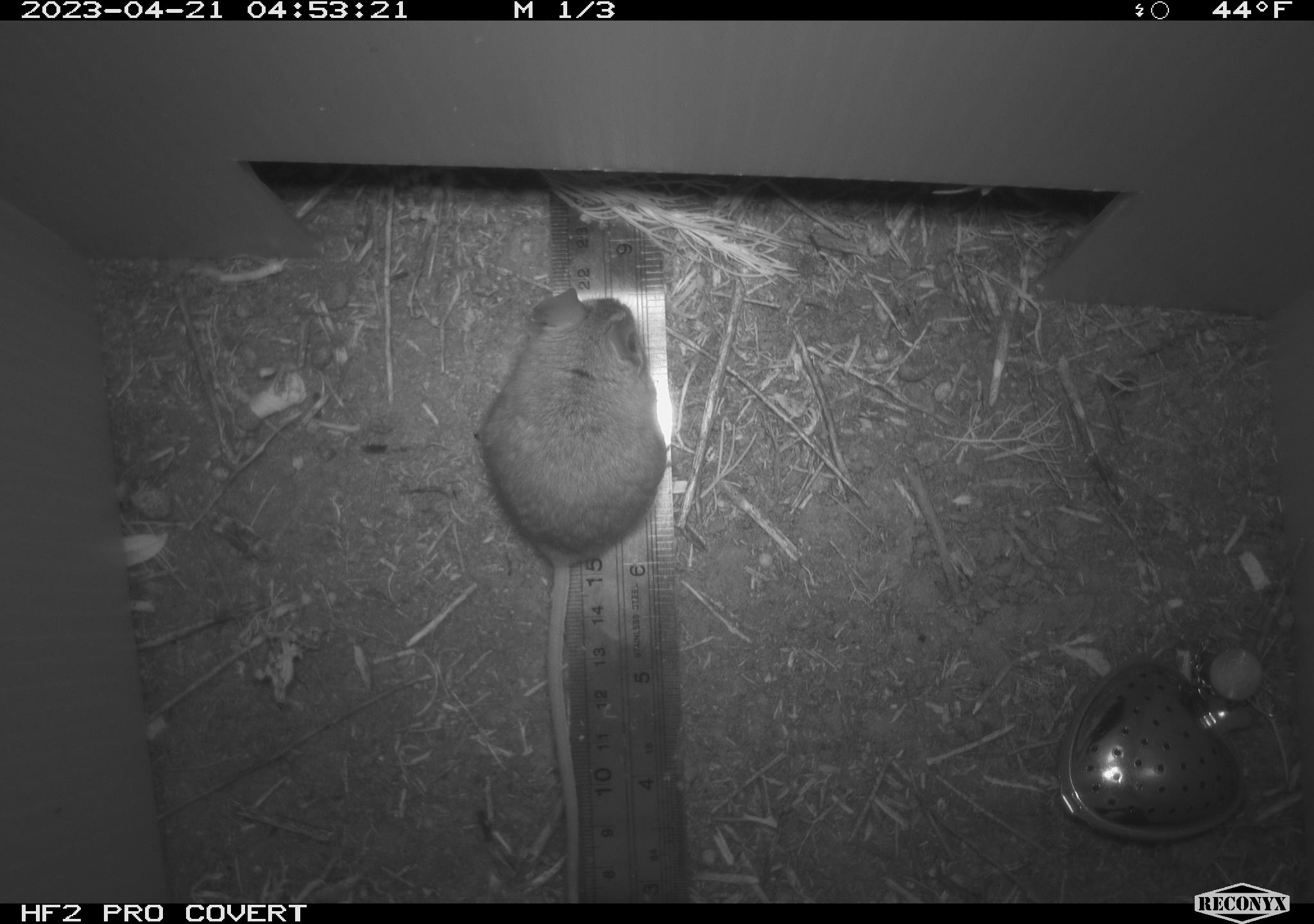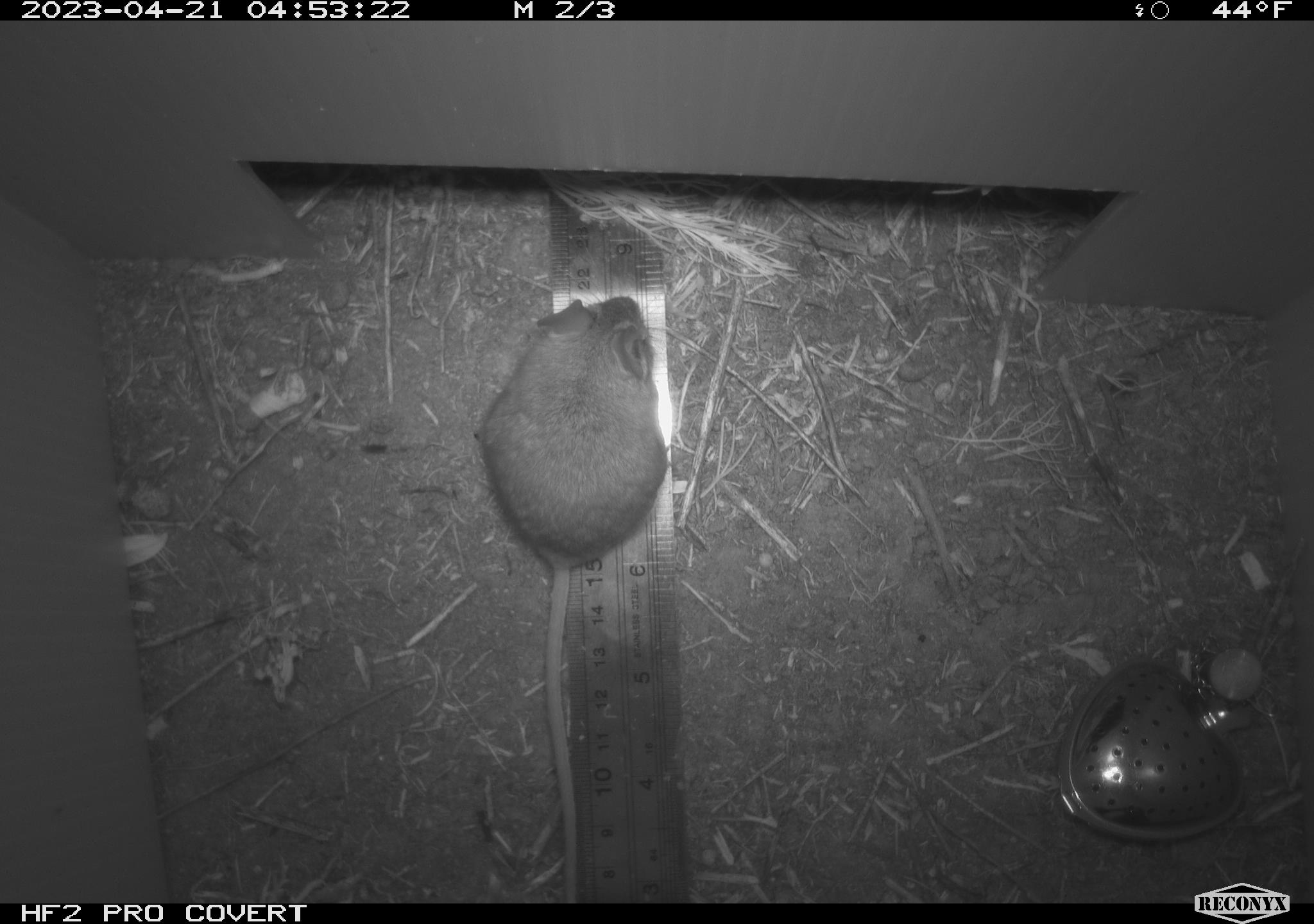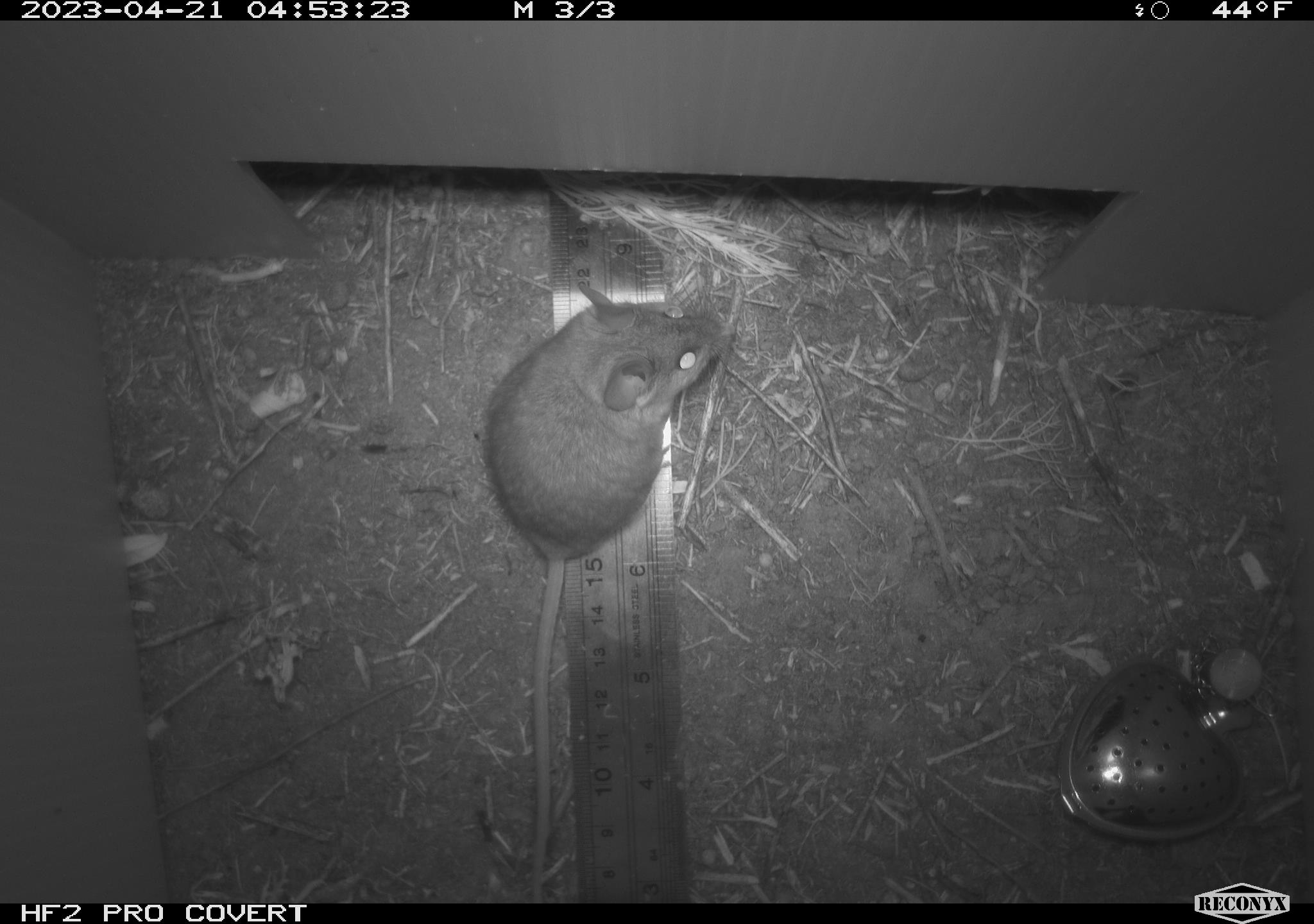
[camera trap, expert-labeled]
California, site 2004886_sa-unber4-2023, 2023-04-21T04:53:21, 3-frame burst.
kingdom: Animalia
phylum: Chordata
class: Mammalia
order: Rodentia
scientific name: Rodentia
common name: mouse species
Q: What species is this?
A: Mouse species (Rodentia).